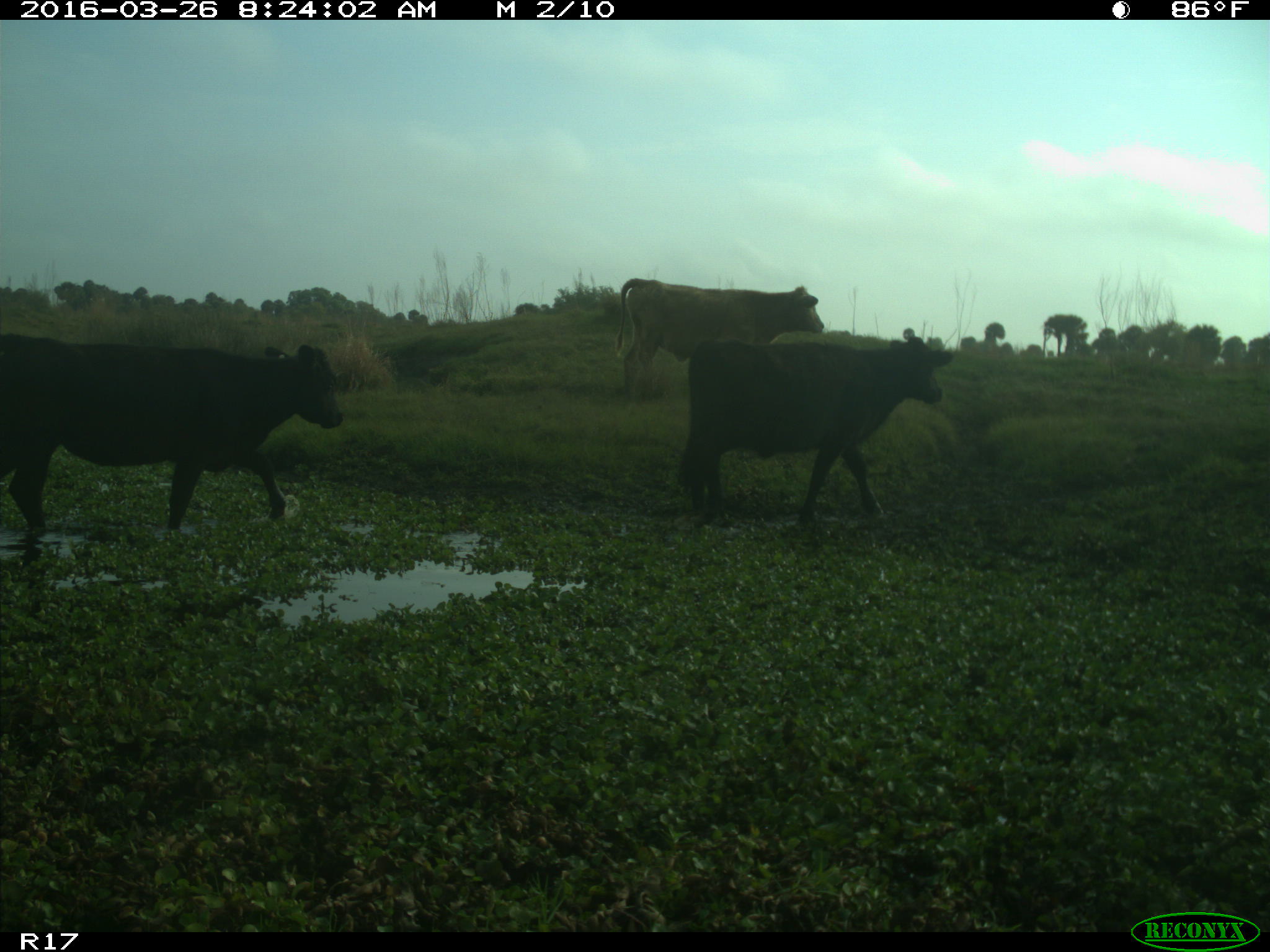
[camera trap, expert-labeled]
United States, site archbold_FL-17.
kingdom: Animalia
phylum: Chordata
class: Mammalia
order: Artiodactyla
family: Bovidae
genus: Bos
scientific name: Bos taurus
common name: domestic cow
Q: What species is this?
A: Bos taurus (domestic cow).